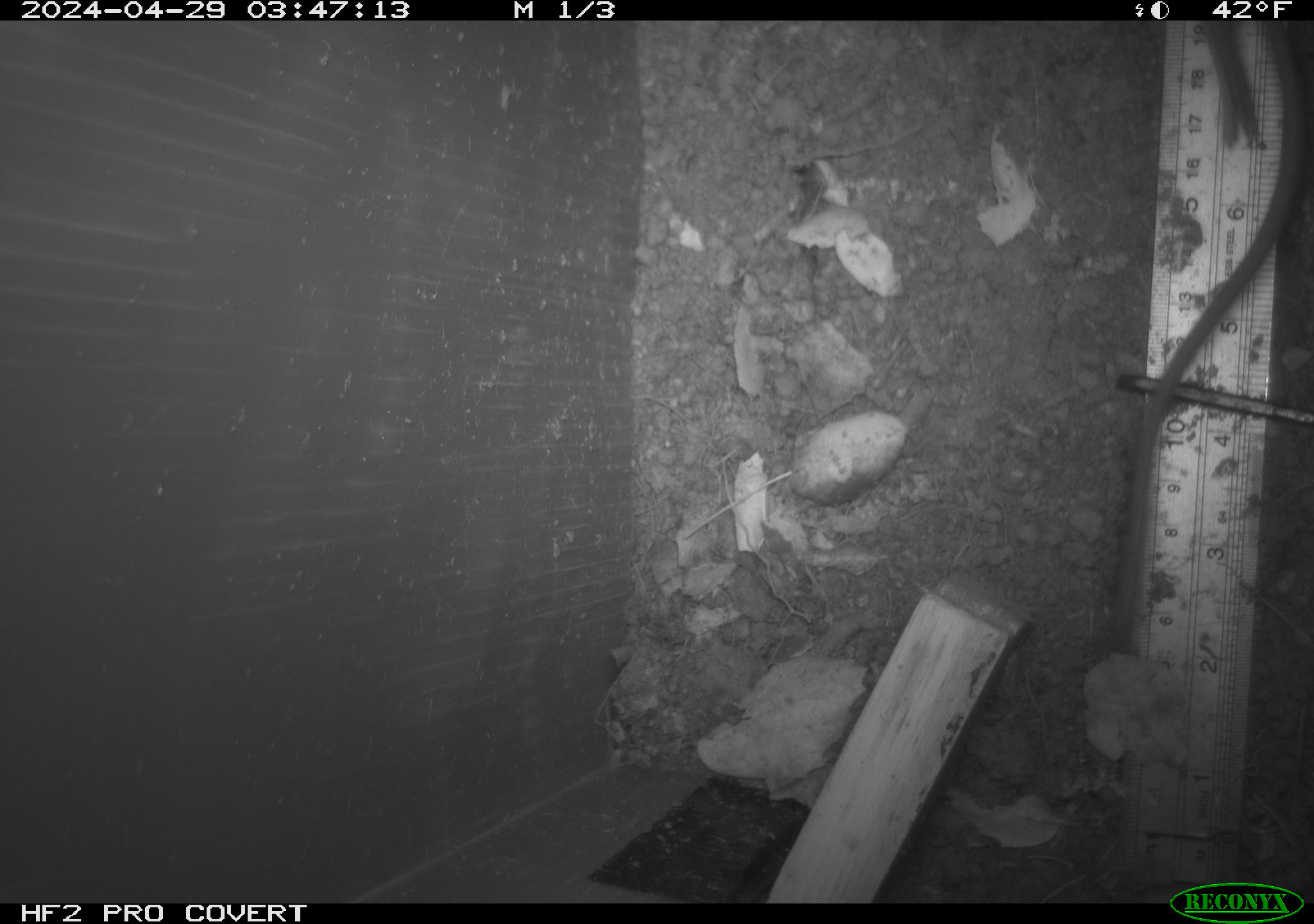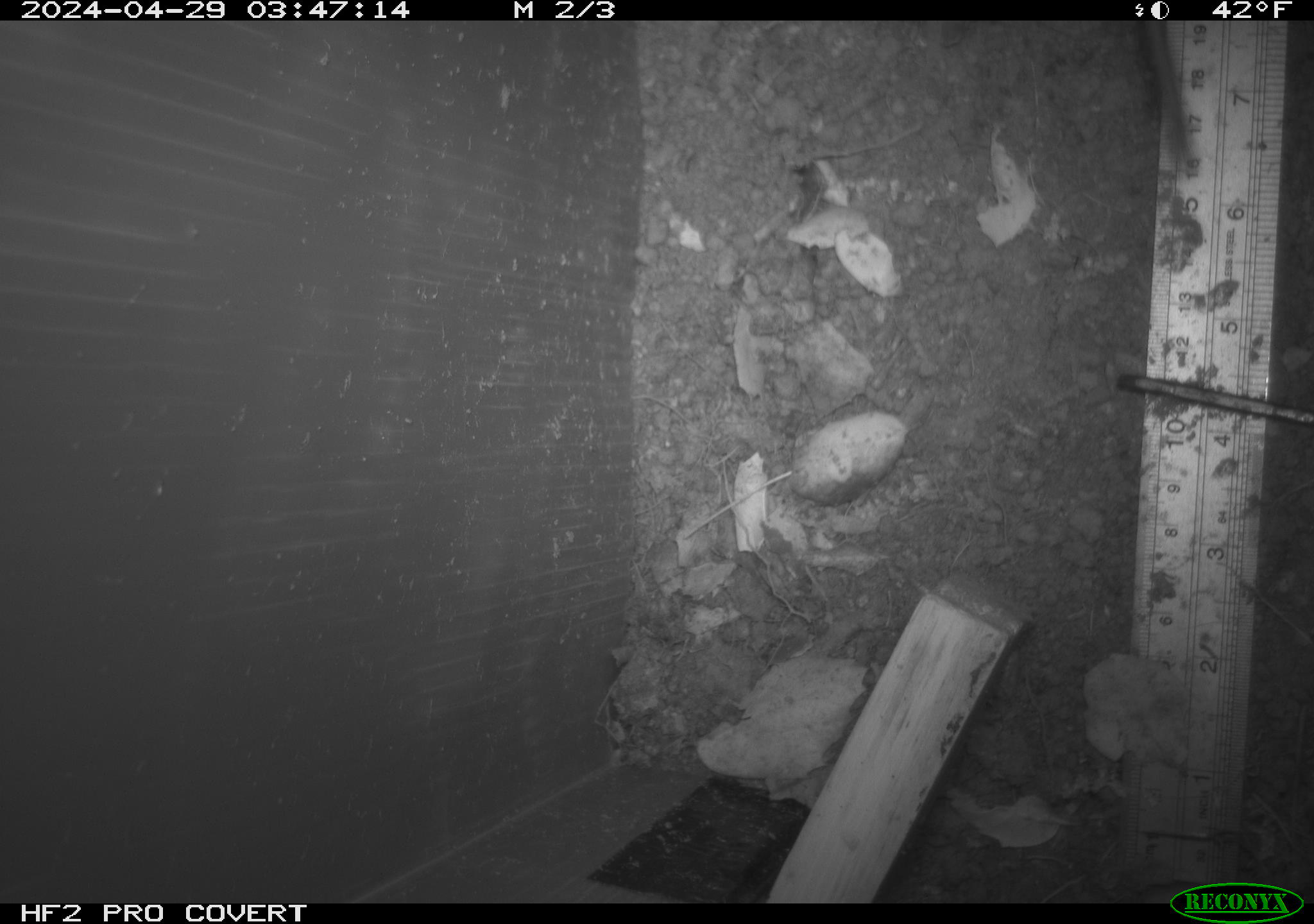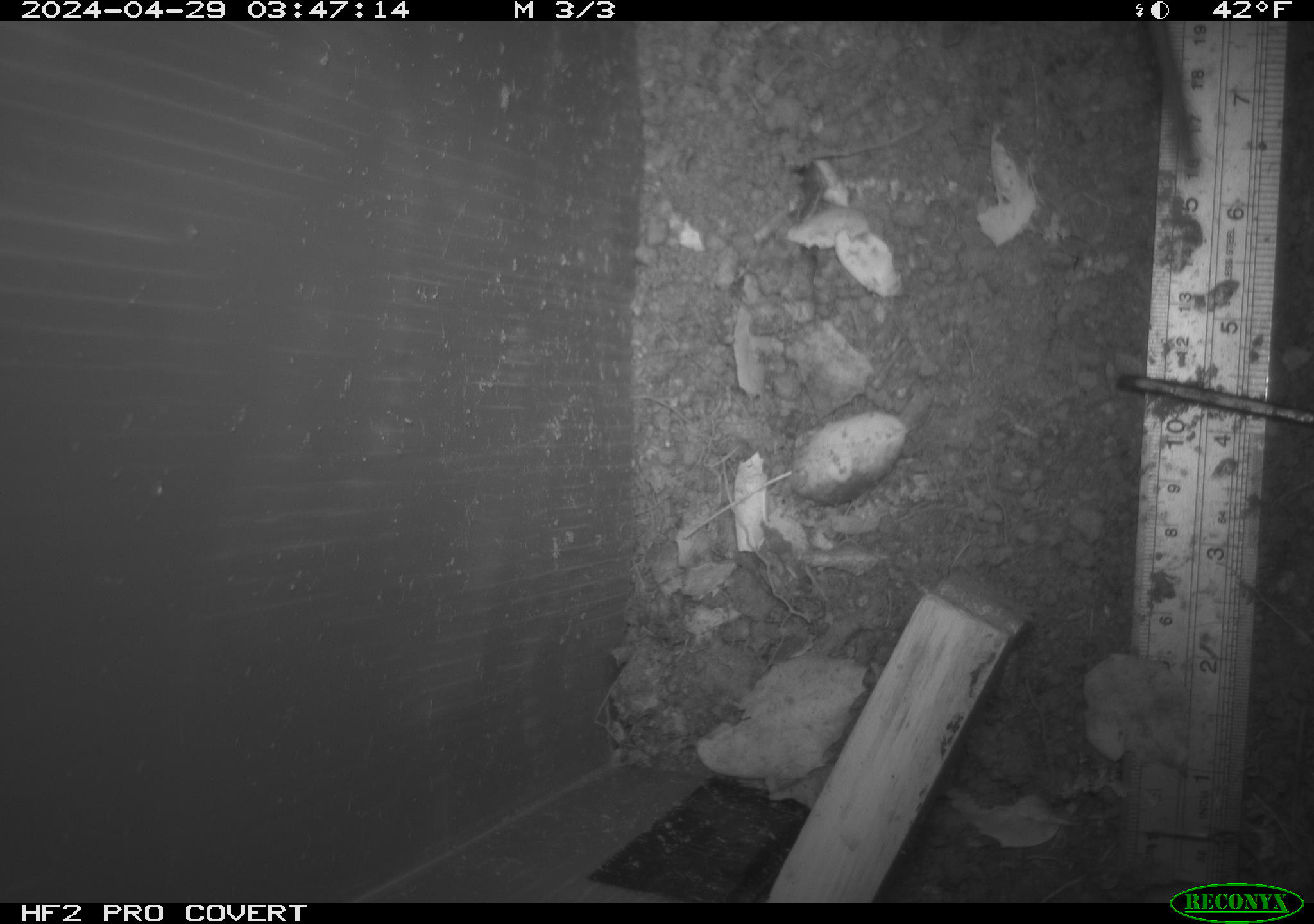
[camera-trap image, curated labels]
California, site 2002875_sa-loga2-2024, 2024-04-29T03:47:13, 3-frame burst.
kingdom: Animalia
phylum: Chordata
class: Mammalia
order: Rodentia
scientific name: Rodentia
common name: rodent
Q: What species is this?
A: Rodent (Rodentia).